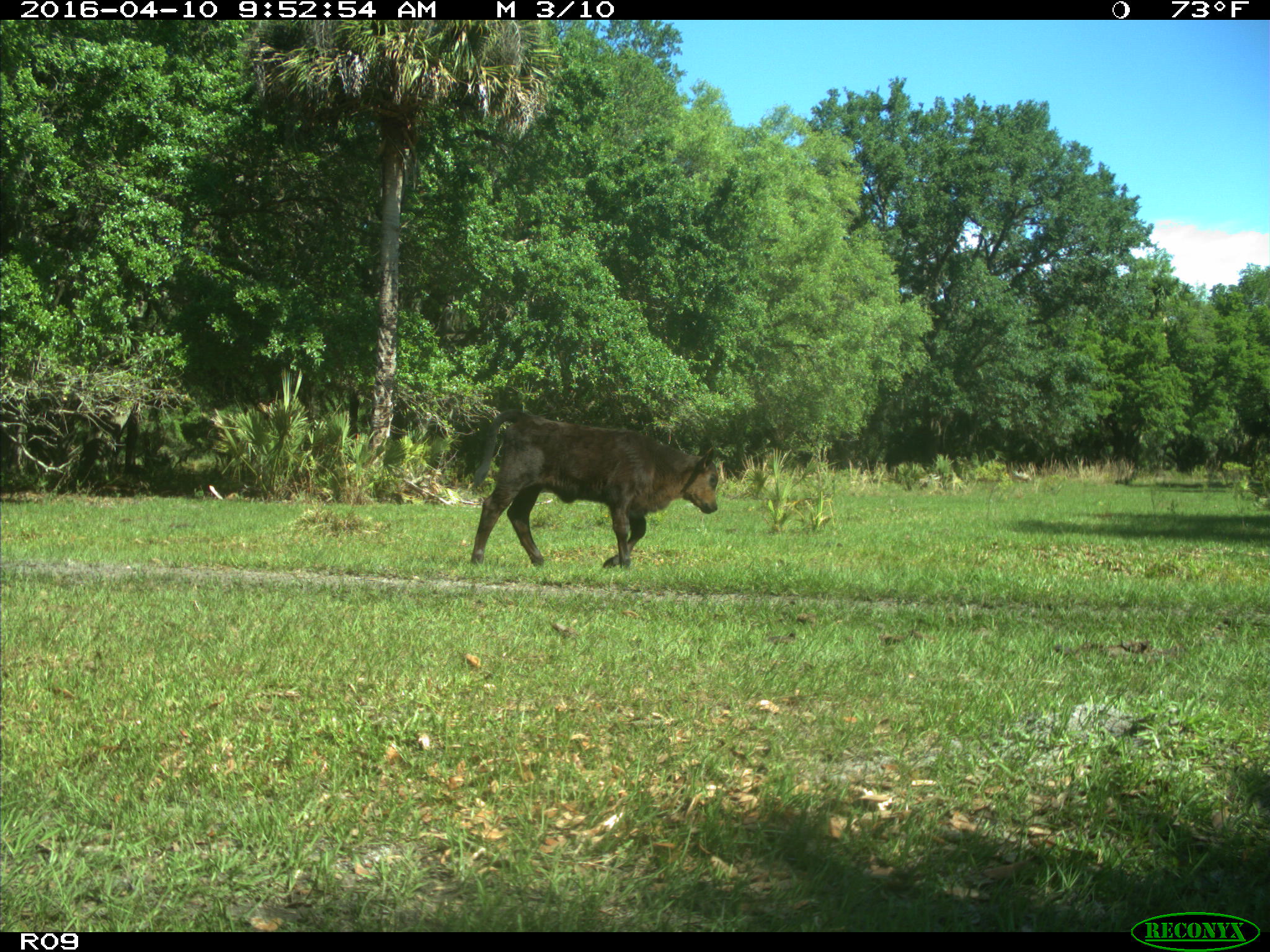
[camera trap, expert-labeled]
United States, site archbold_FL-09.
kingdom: Animalia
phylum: Chordata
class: Mammalia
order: Artiodactyla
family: Bovidae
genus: Bos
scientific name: Bos taurus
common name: domestic cow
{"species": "Bos taurus (domestic cow)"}